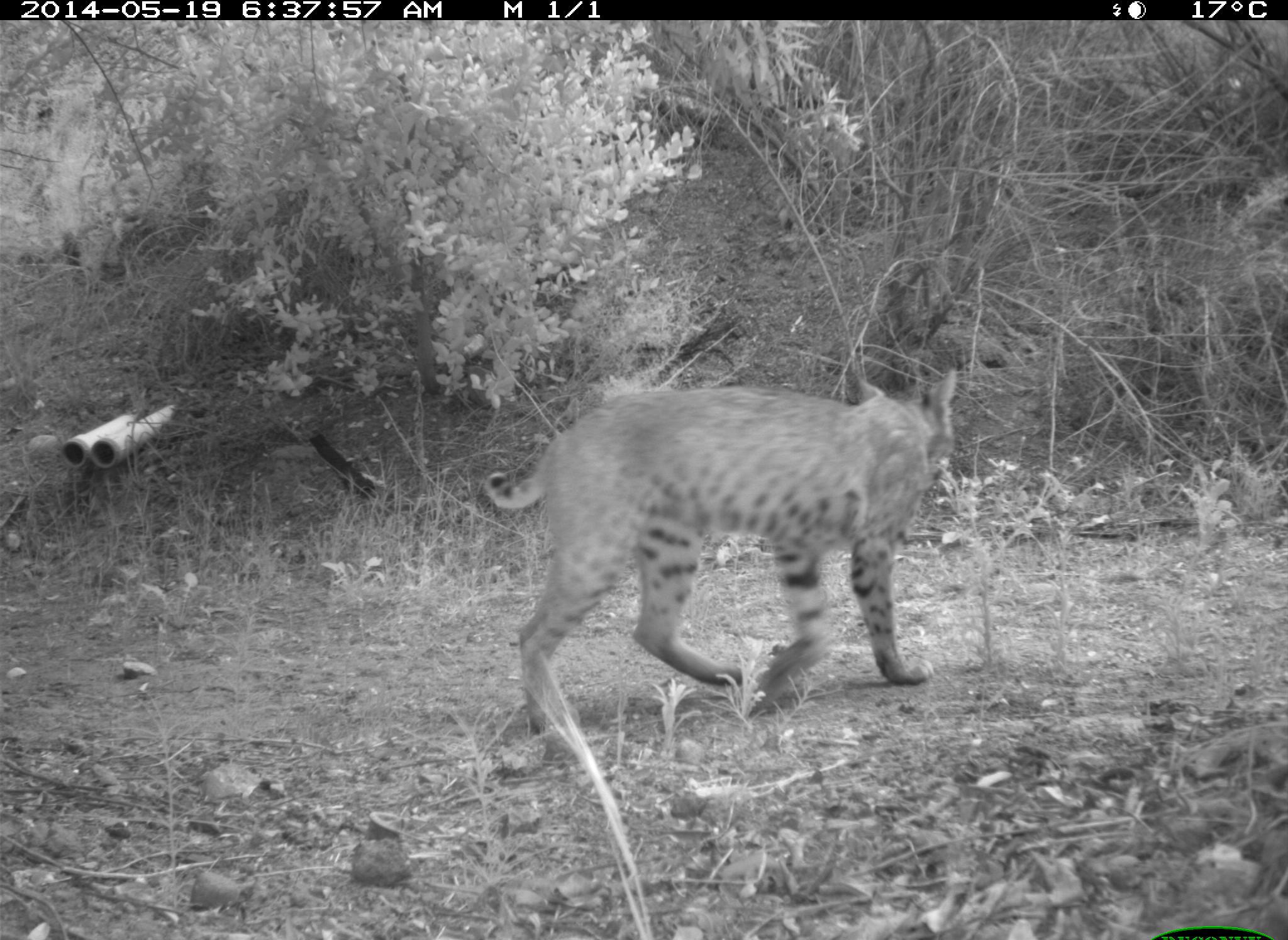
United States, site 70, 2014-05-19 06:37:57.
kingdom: Animalia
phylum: Chordata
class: Mammalia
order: Carnivora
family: Felidae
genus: Lynx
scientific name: Lynx rufus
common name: bobcat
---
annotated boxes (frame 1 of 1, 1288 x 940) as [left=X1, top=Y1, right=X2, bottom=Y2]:
bobcat: [left=479, top=366, right=957, bottom=739]